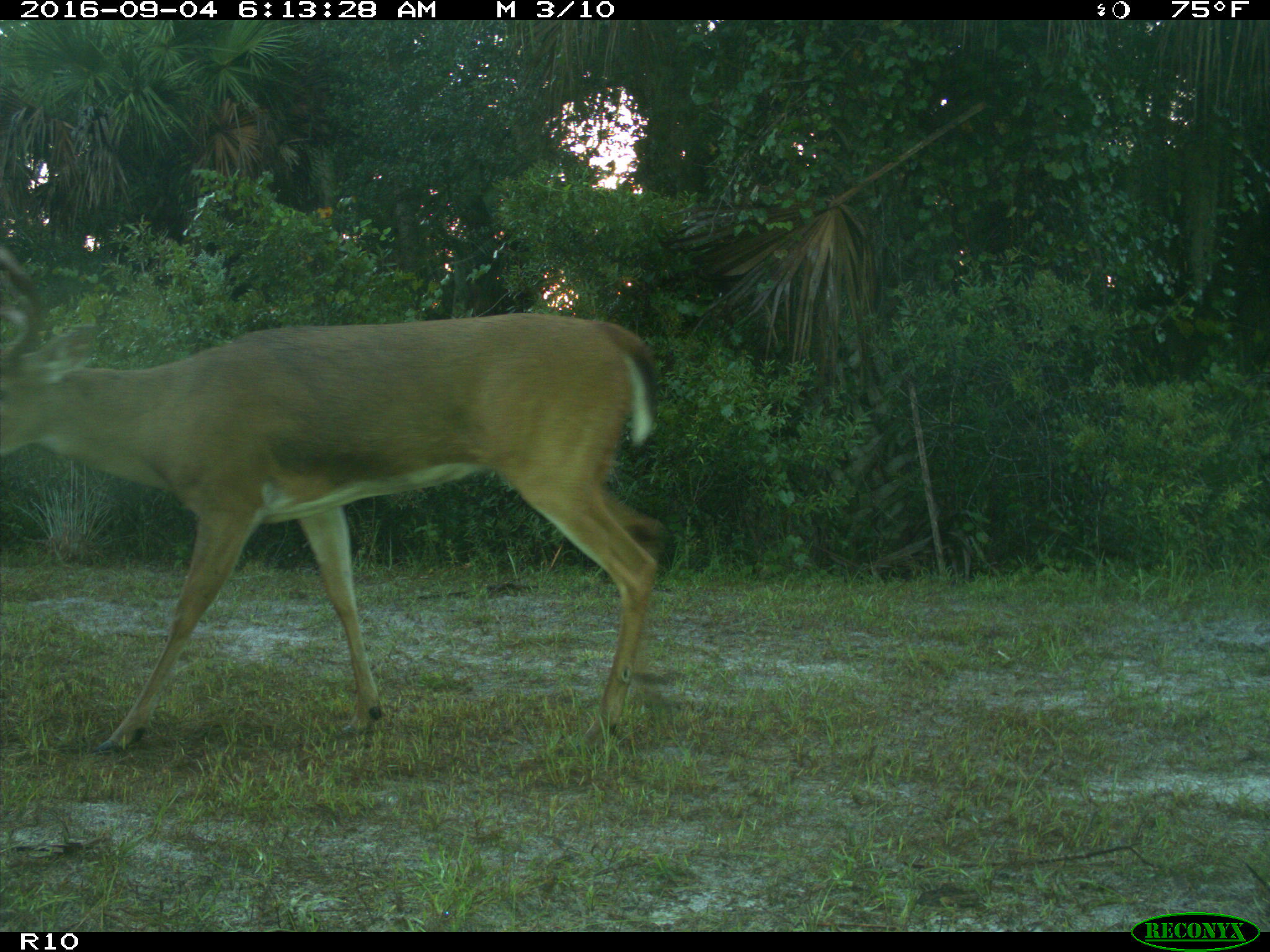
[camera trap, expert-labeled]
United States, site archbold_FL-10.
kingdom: Animalia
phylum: Chordata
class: Mammalia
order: Artiodactyla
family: Cervidae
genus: Odocoileus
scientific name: Odocoileus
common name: deer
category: unidentified deer